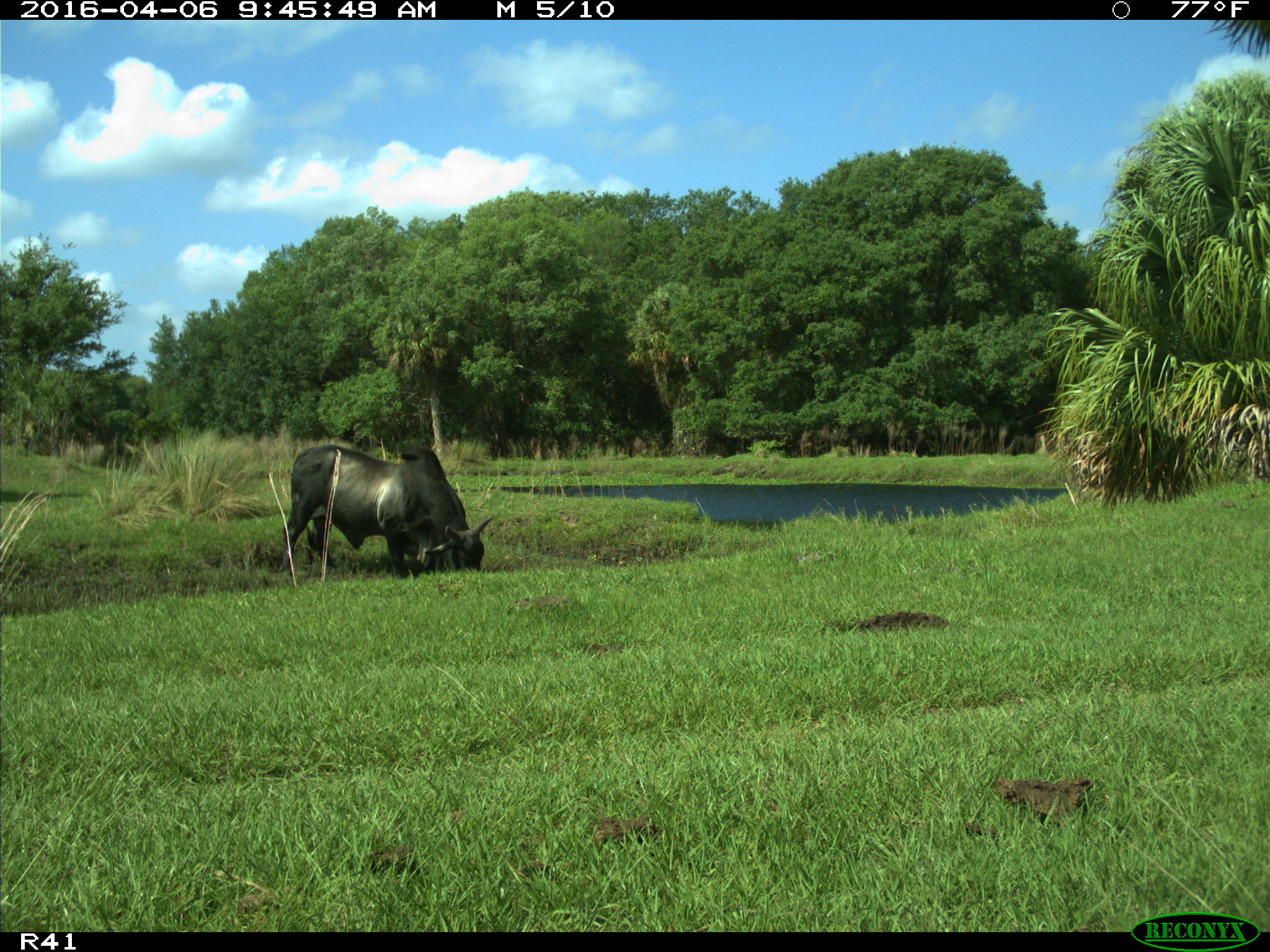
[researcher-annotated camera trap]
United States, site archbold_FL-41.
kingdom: Animalia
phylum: Chordata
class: Mammalia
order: Artiodactyla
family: Bovidae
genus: Bos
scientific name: Bos taurus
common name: domestic cow